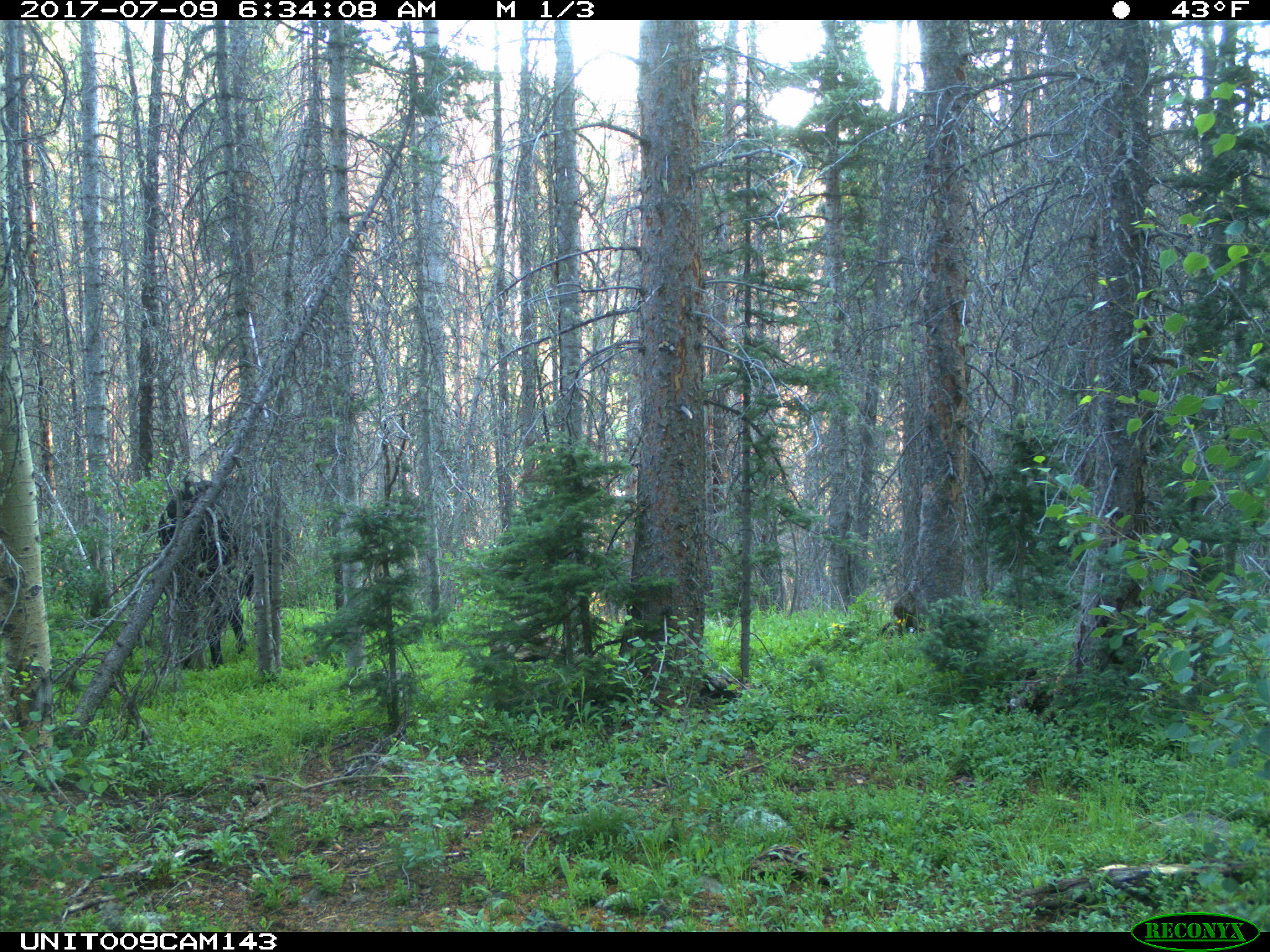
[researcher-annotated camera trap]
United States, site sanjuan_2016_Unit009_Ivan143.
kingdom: Animalia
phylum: Chordata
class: Mammalia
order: Artiodactyla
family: Bovidae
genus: Bos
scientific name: Bos taurus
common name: domestic cow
Bos taurus (domestic cow).